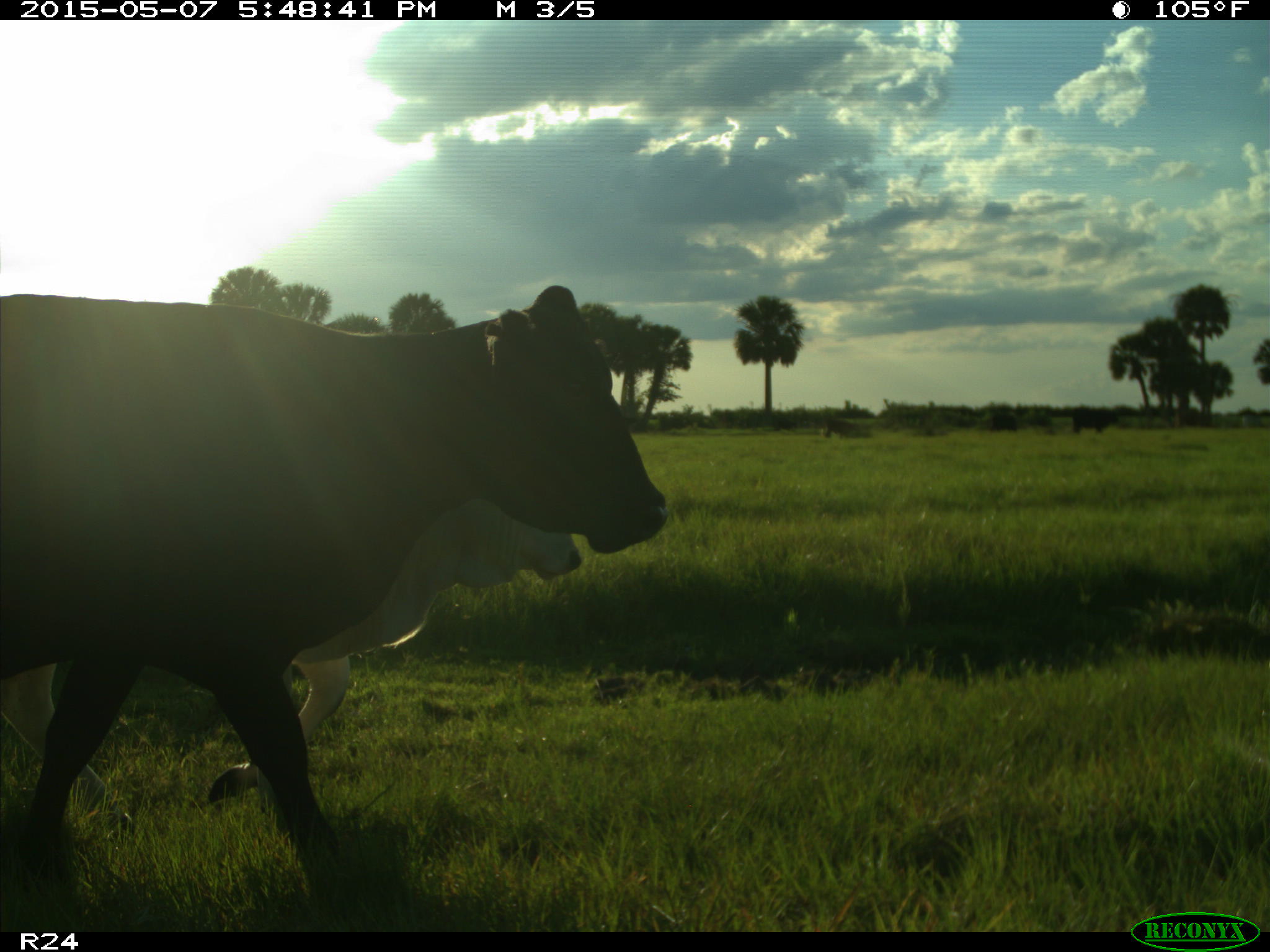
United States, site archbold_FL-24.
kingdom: Animalia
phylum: Chordata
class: Mammalia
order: Artiodactyla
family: Bovidae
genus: Bos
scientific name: Bos taurus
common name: domestic cow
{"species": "Bos taurus (domestic cow)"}